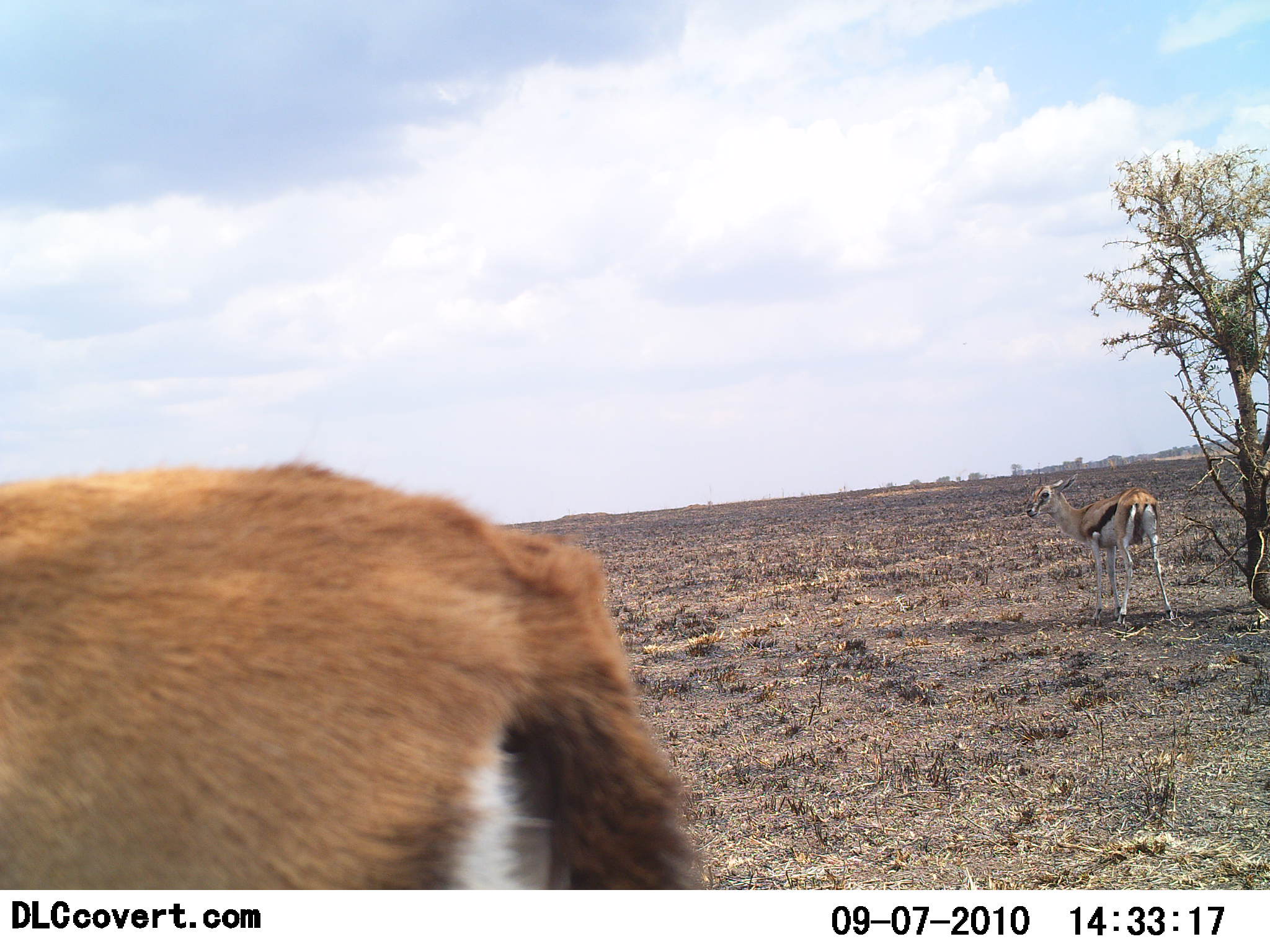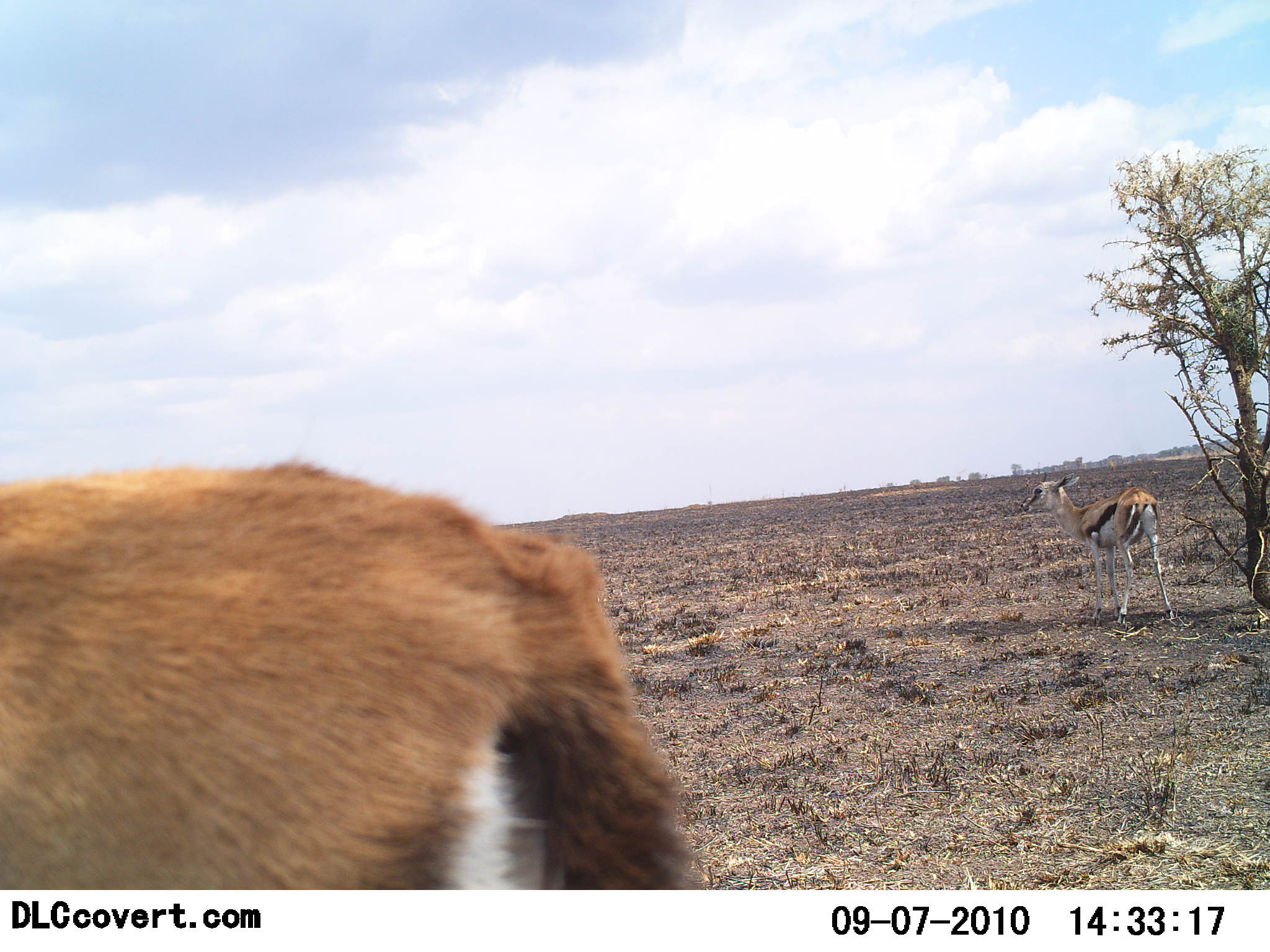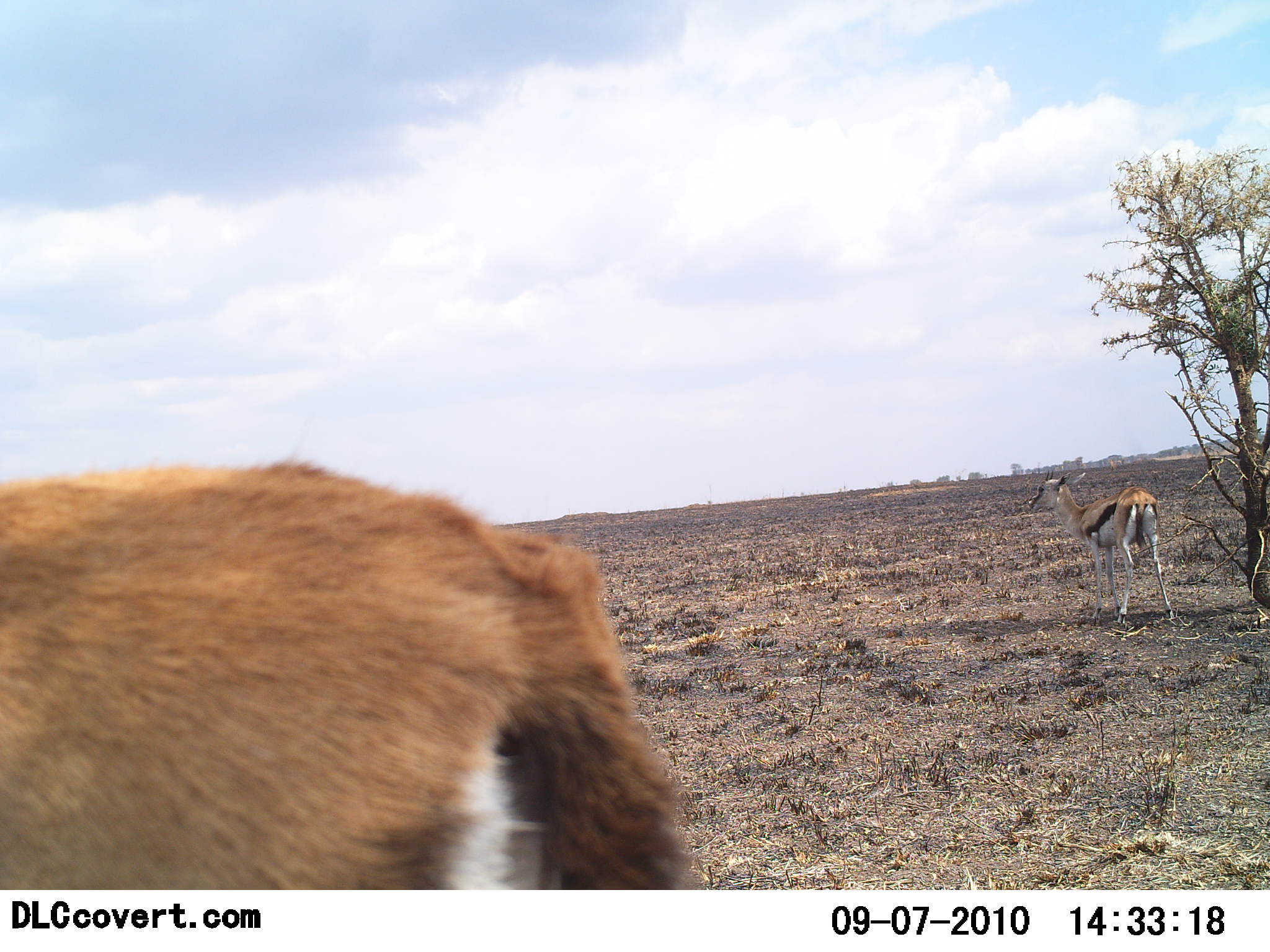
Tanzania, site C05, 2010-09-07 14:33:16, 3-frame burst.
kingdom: Animalia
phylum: Chordata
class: Mammalia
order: Artiodactyla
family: Bovidae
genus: Eudorcas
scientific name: Eudorcas thomsonii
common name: thomson's gazelle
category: gazellethomsons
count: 2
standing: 93%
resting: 7%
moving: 7%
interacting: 0%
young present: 7%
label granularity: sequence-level